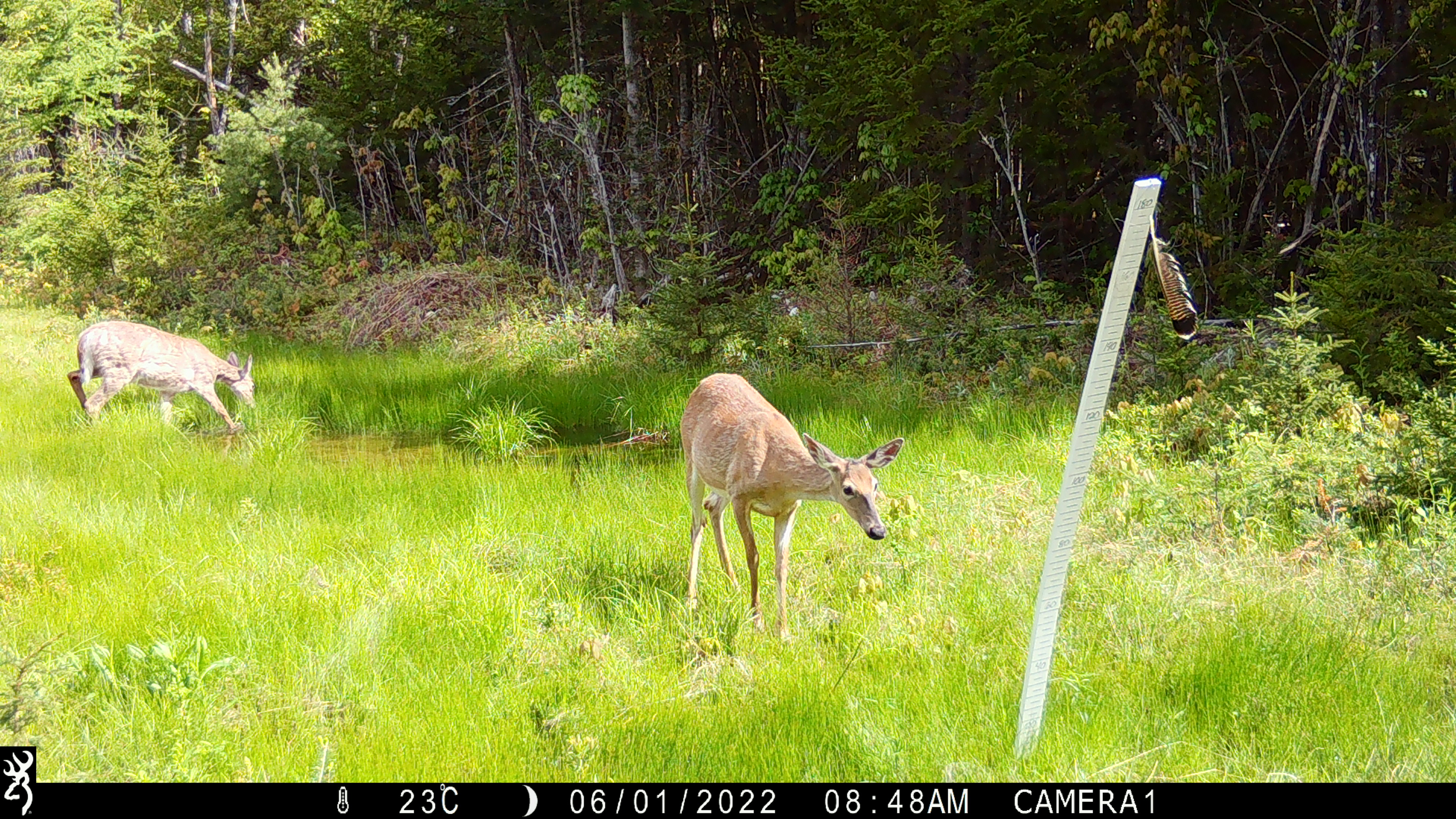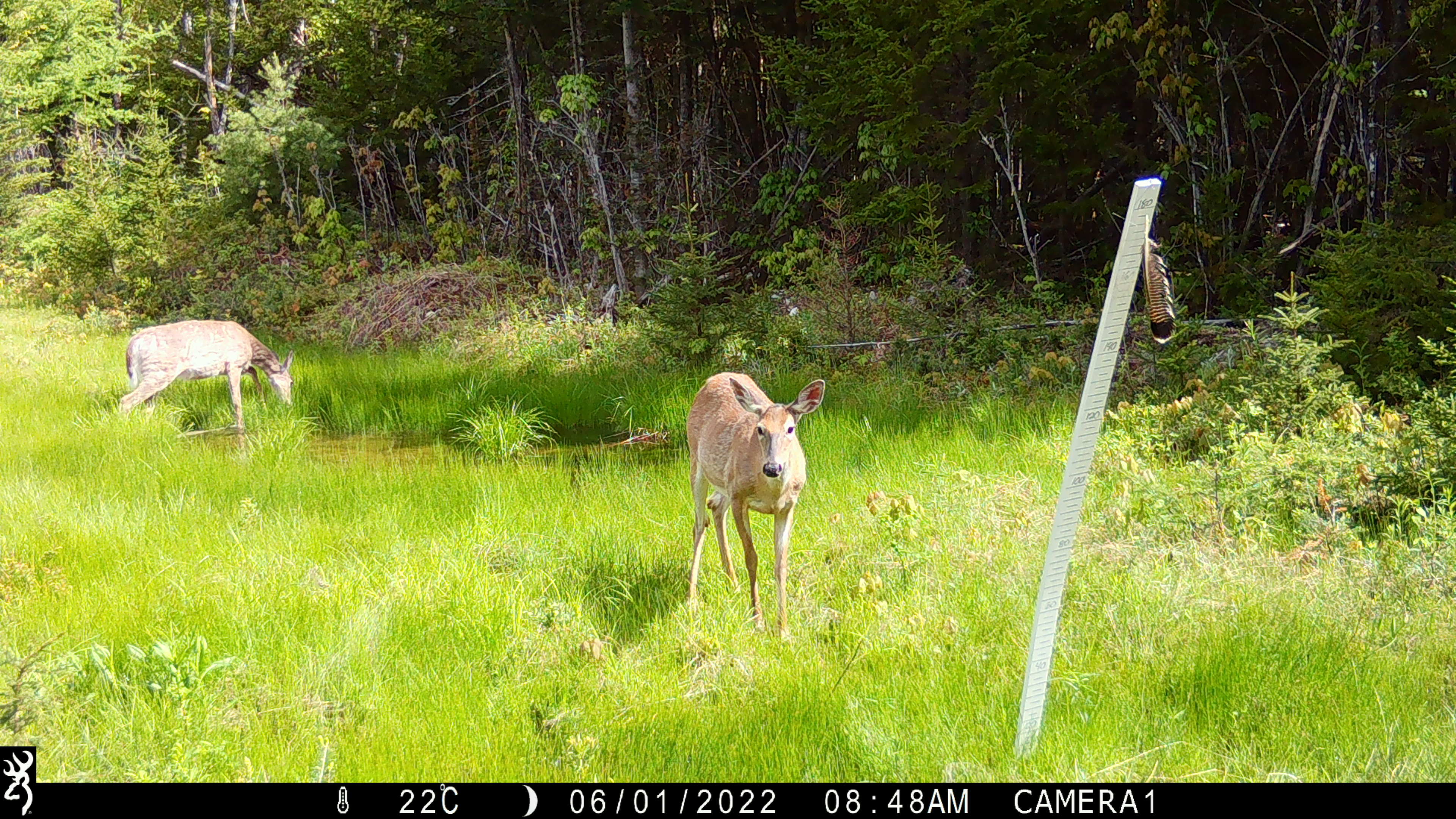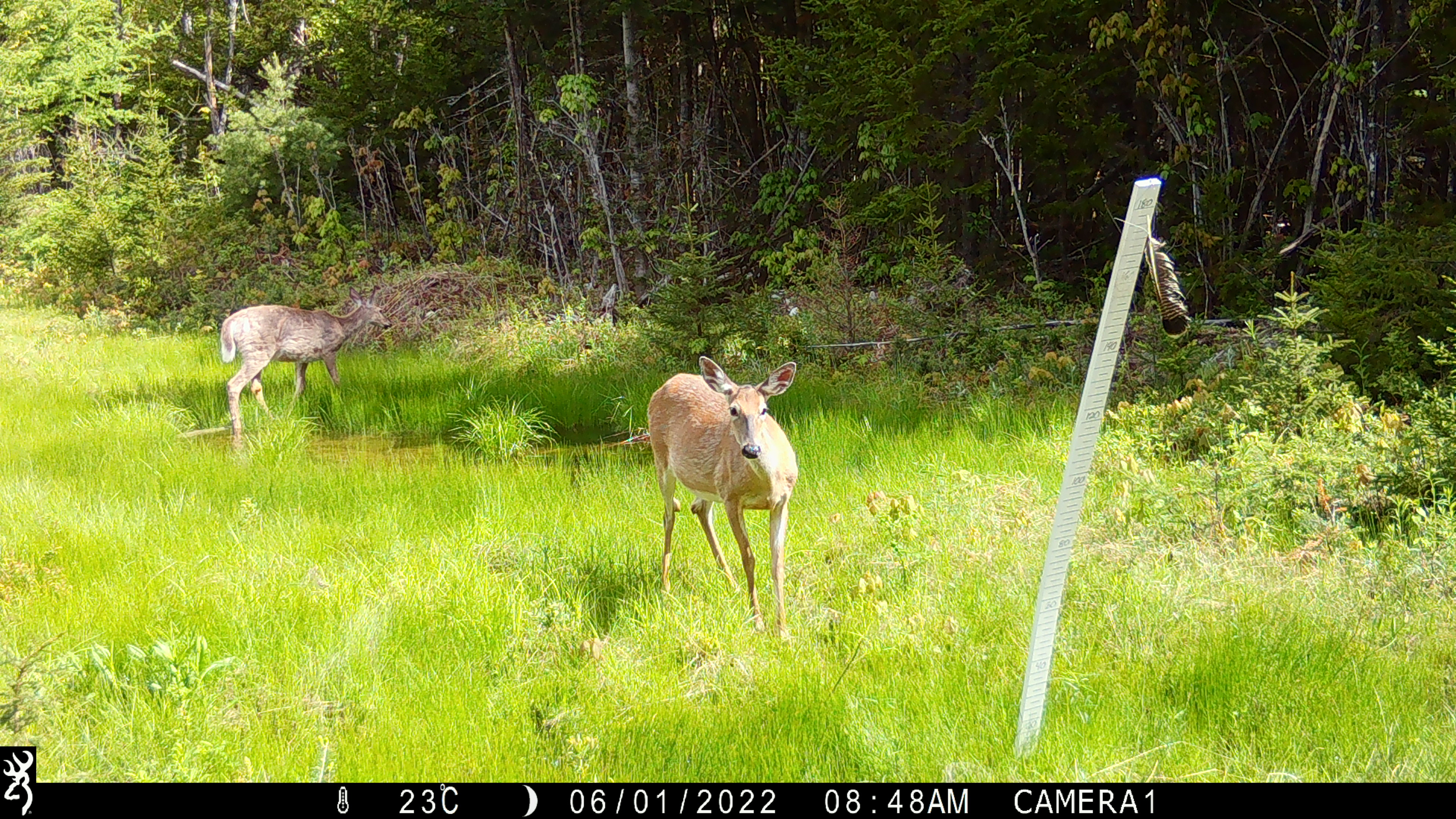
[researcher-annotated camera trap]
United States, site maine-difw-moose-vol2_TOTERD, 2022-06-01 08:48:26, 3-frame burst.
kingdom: Animalia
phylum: Chordata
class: Mammalia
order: Artiodactyla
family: Cervidae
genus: Odocoileus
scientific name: Odocoileus virginianus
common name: white-tailed deer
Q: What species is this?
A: White-tailed deer (Odocoileus virginianus).